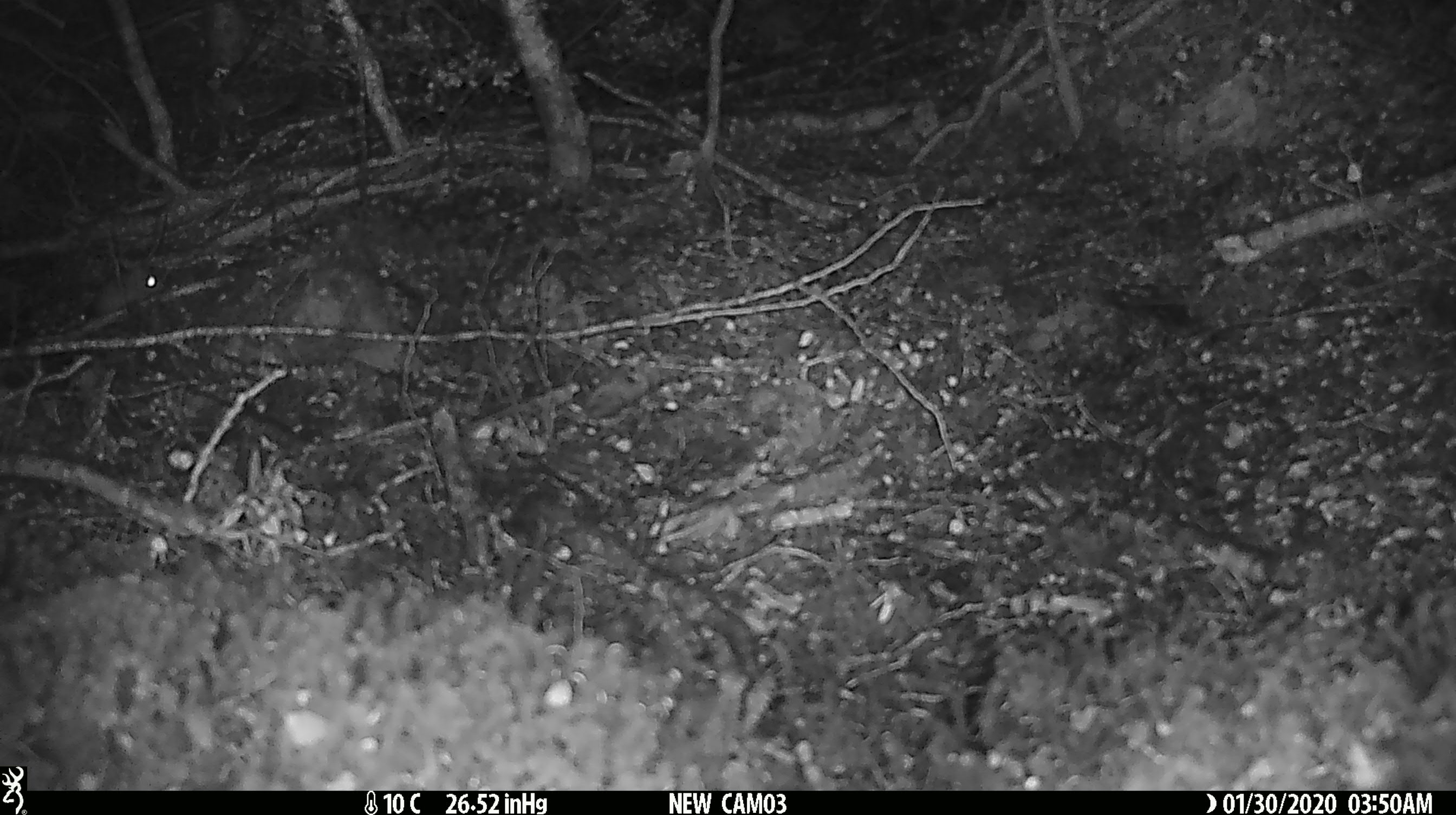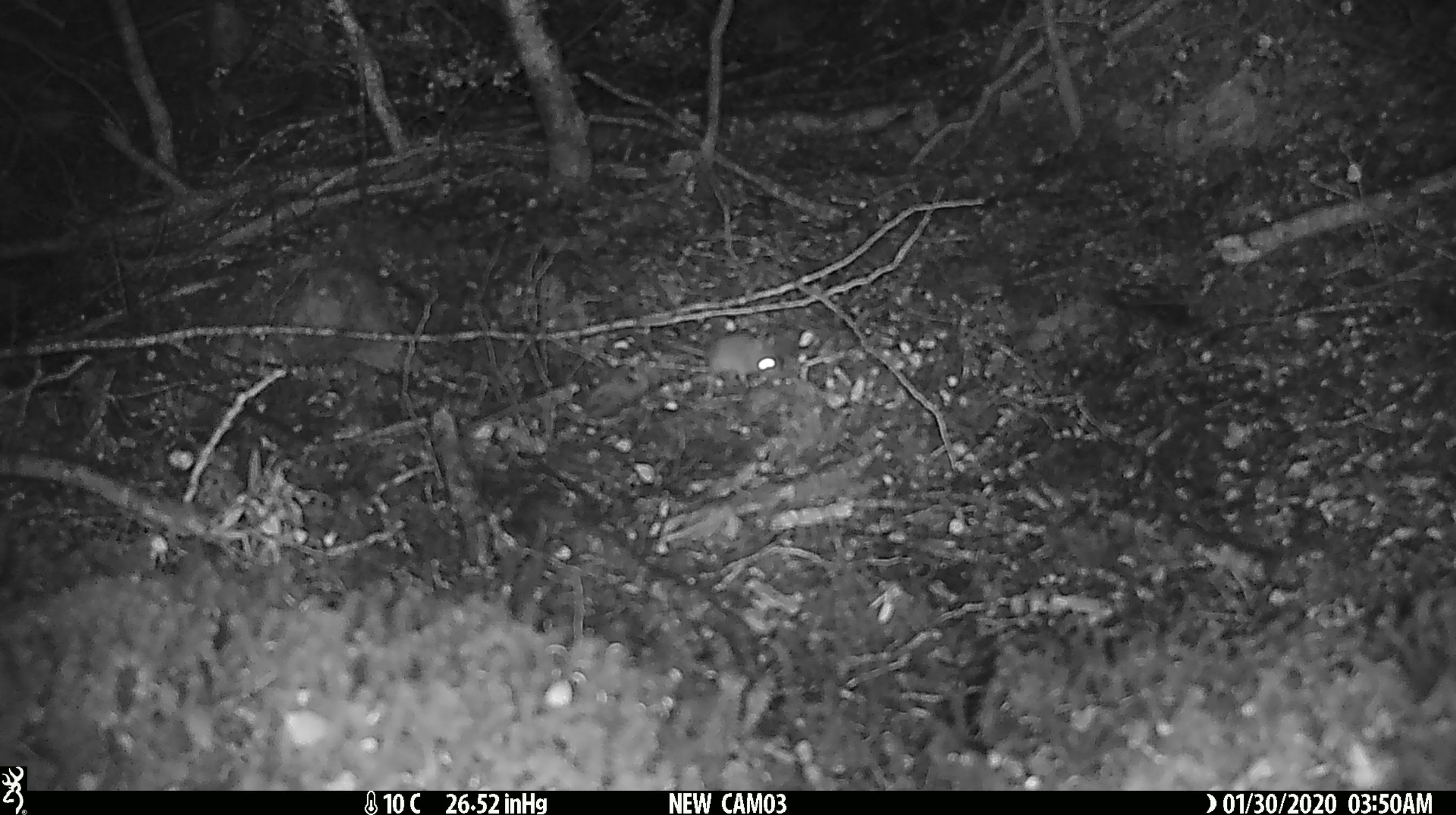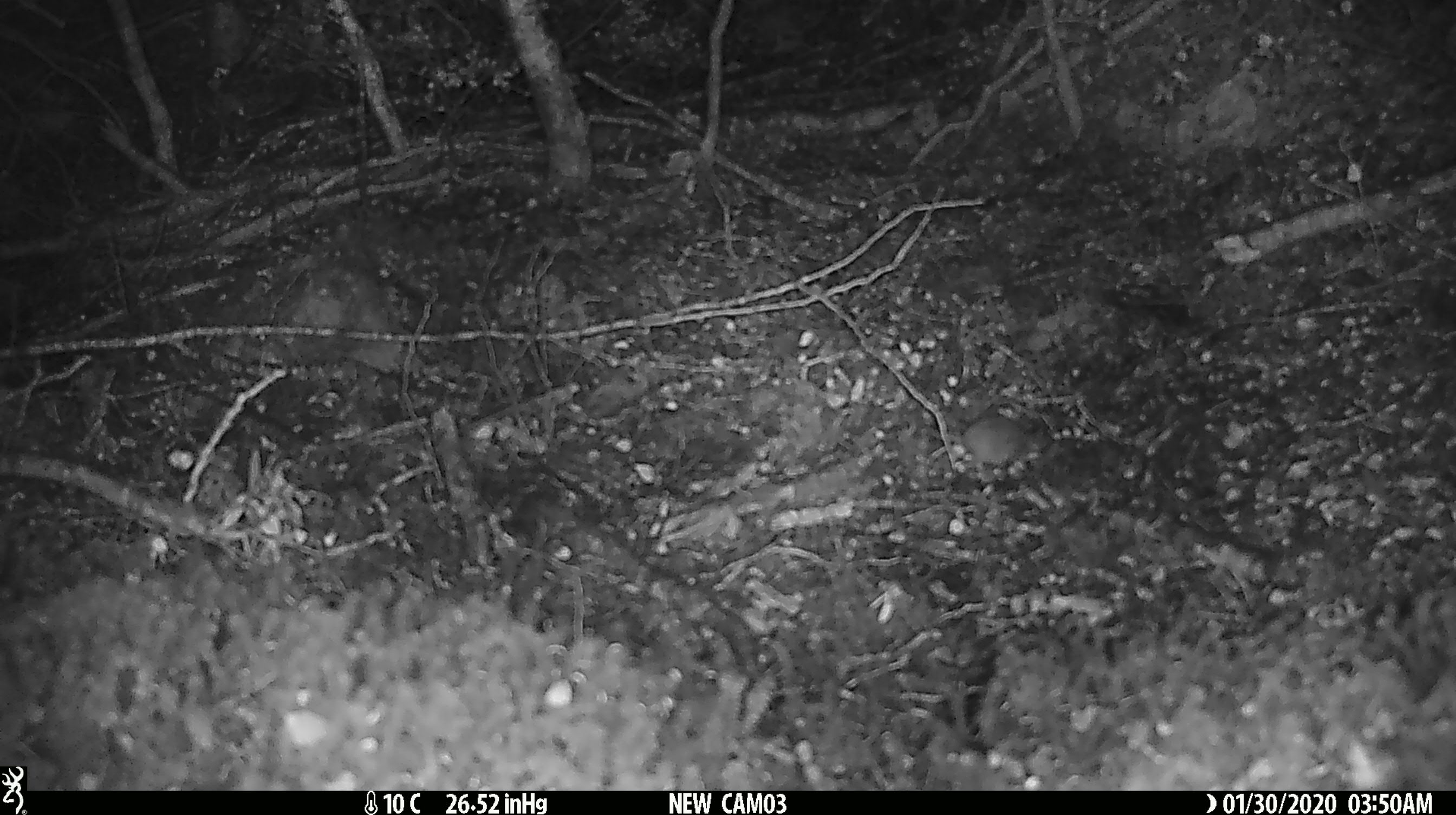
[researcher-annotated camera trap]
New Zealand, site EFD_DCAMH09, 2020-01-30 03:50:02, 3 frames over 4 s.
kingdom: Animalia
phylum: Chordata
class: Mammalia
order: Rodentia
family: Muridae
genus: Mus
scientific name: Mus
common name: mouse